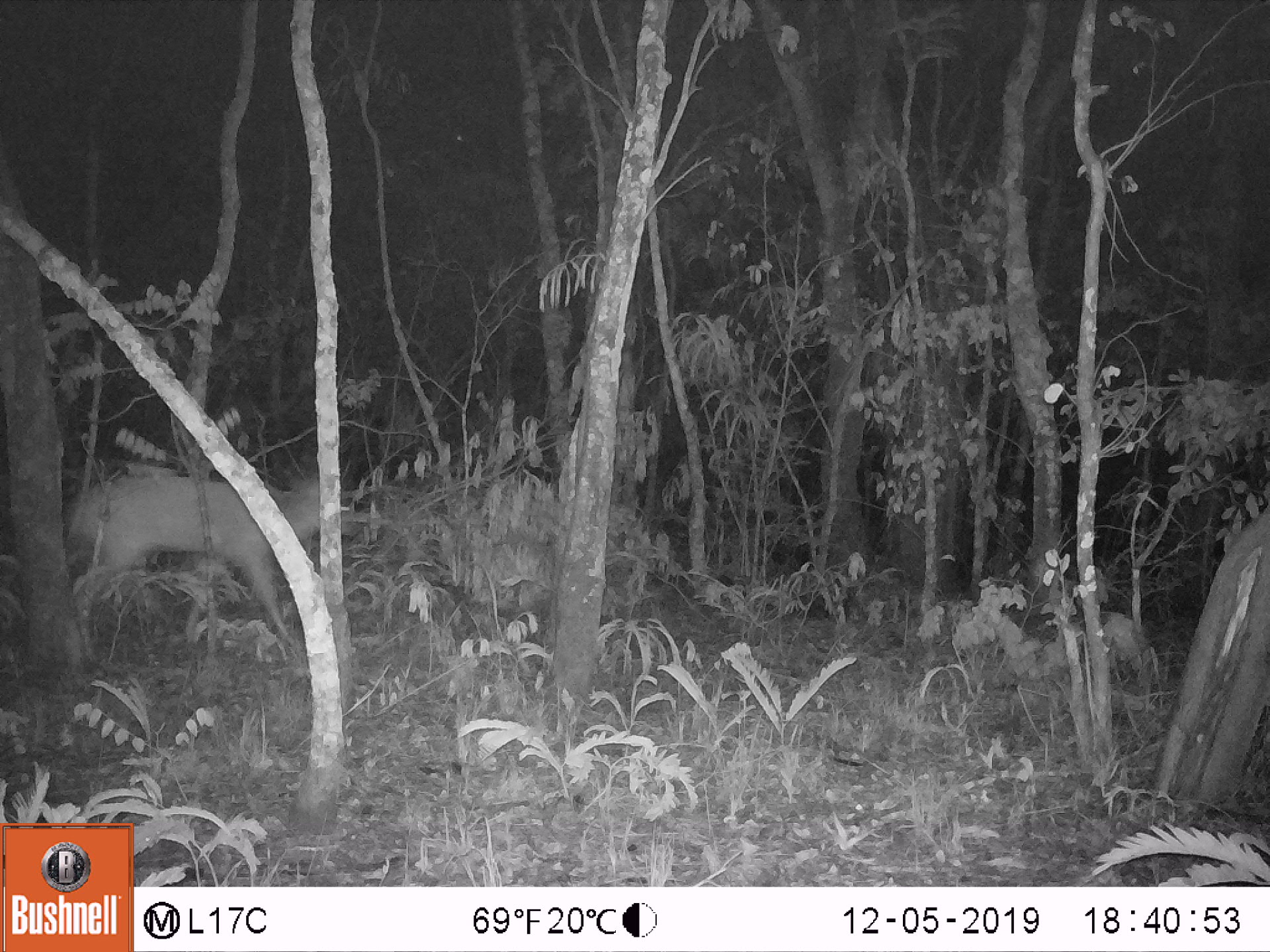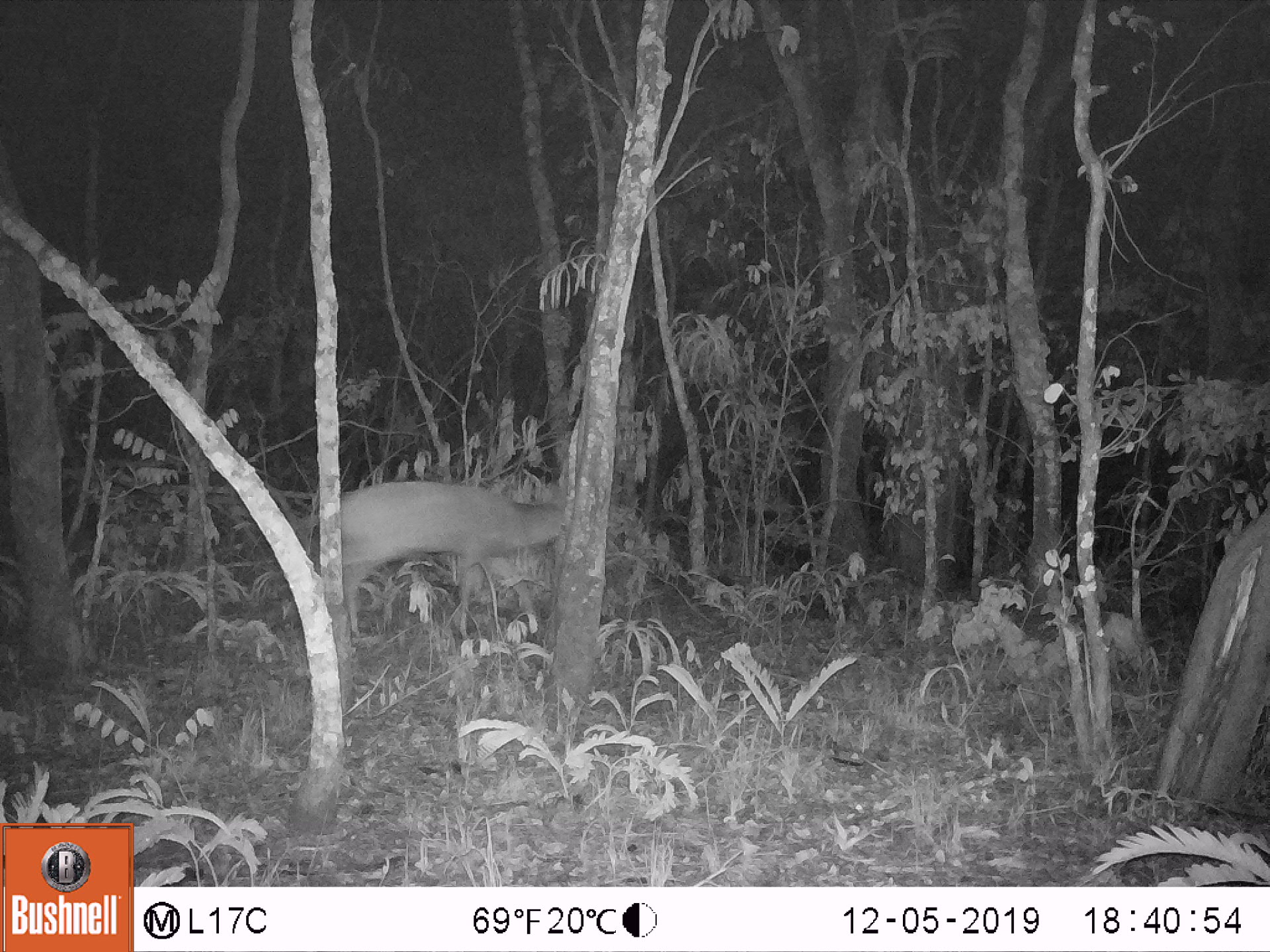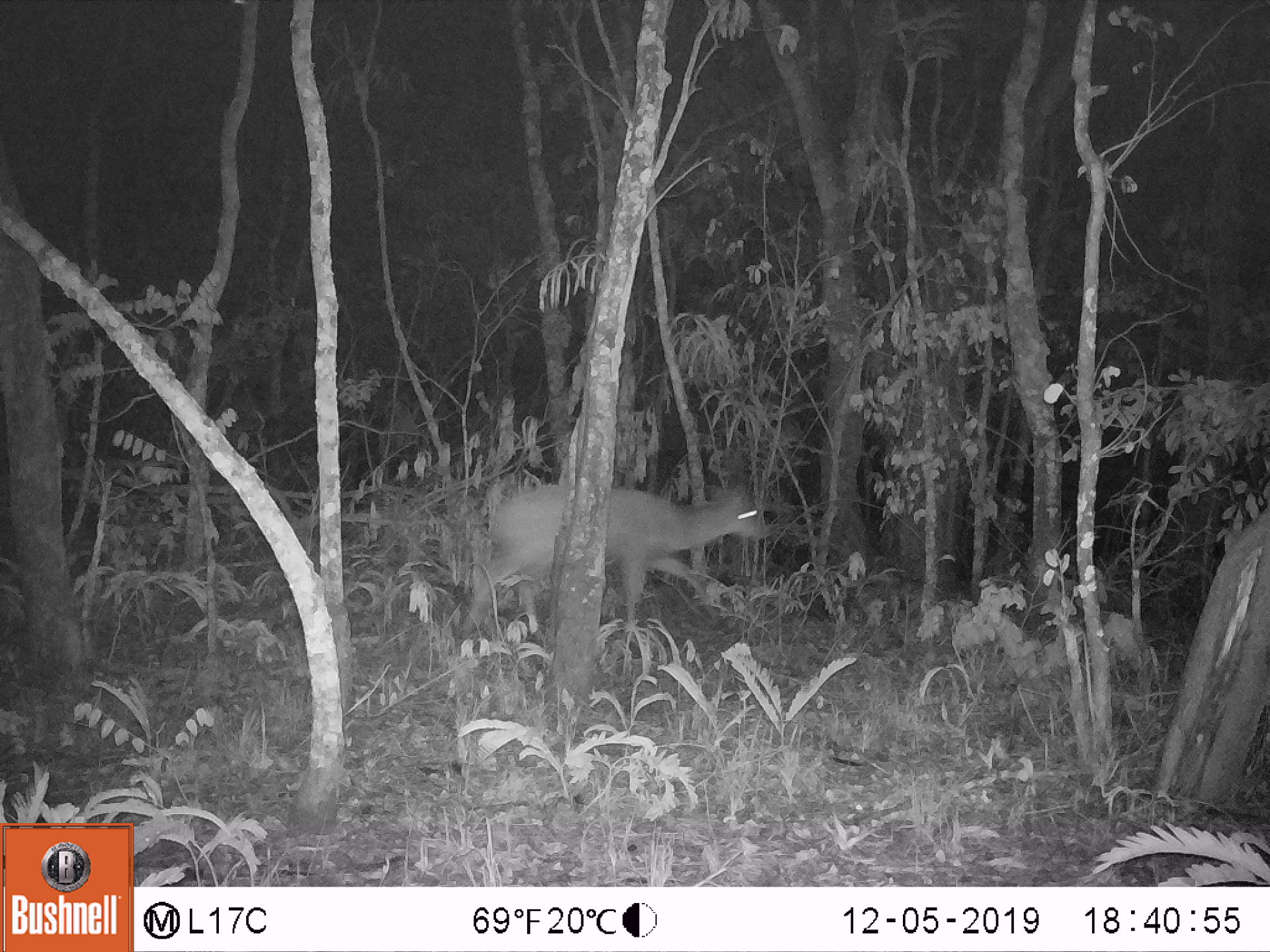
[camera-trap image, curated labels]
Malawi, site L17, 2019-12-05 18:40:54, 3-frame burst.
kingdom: Animalia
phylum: Chordata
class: Mammalia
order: Artiodactyla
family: Bovidae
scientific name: Antilopinae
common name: small antelope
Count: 1.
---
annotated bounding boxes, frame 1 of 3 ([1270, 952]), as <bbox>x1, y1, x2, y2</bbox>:
small antelope: <bbox>71, 471, 327, 617</bbox>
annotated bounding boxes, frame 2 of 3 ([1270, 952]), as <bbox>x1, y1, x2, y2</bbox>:
small antelope: <bbox>339, 478, 561, 636</bbox>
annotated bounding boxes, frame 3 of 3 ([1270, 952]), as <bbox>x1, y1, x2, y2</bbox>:
small antelope: <bbox>457, 478, 767, 627</bbox>